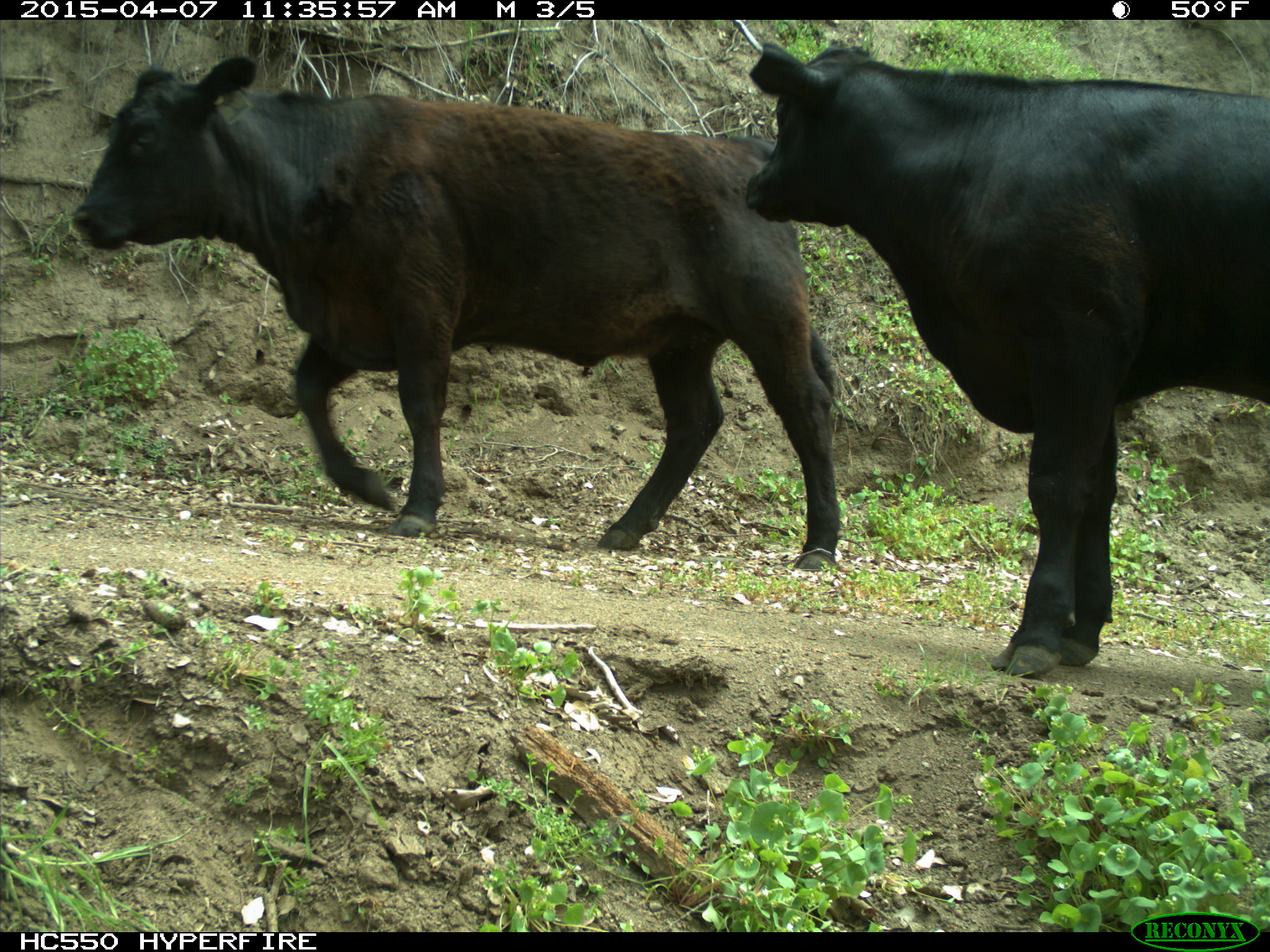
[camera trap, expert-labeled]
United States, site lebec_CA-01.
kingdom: Animalia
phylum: Chordata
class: Mammalia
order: Artiodactyla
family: Bovidae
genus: Bos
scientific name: Bos taurus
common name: domestic cow